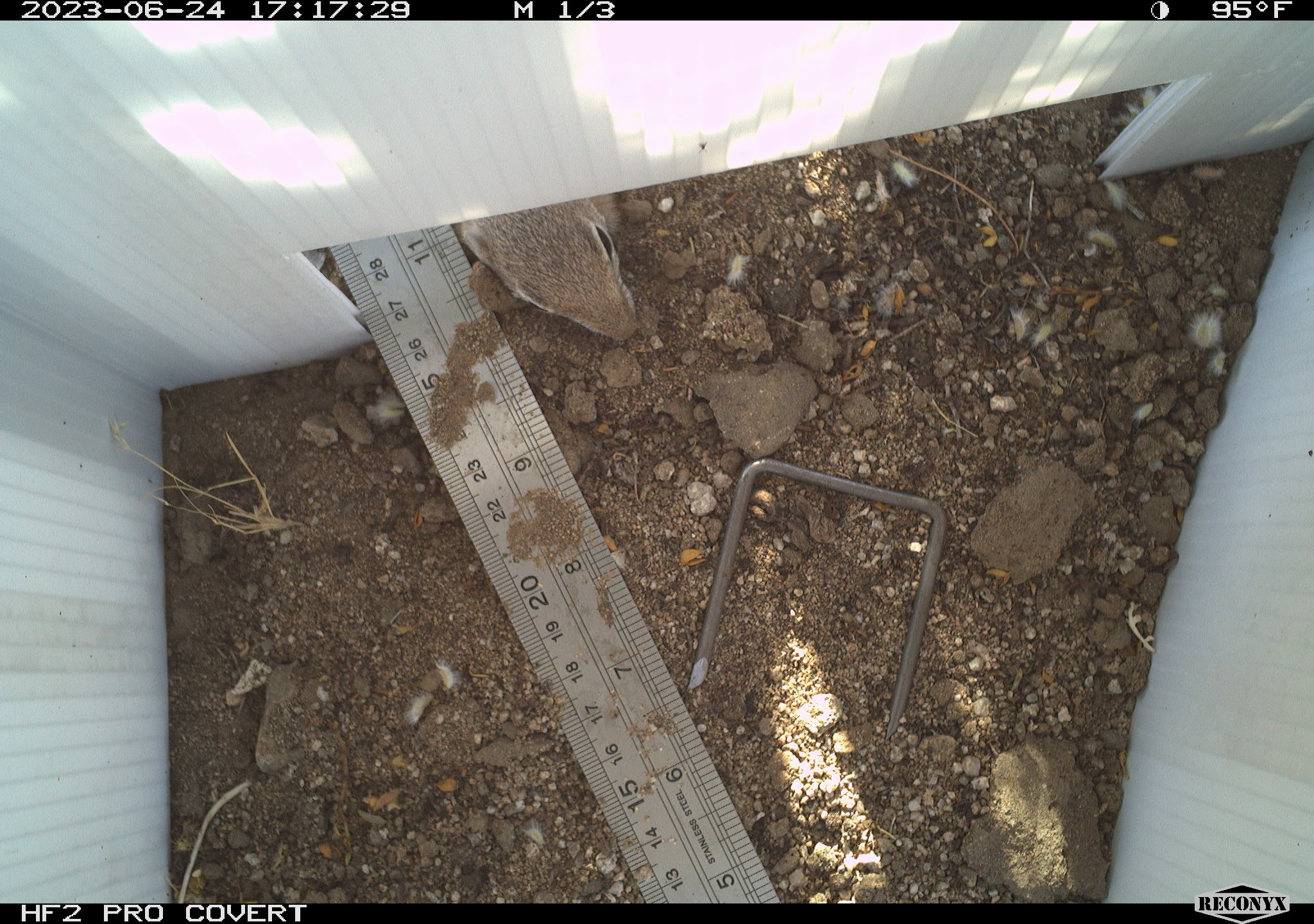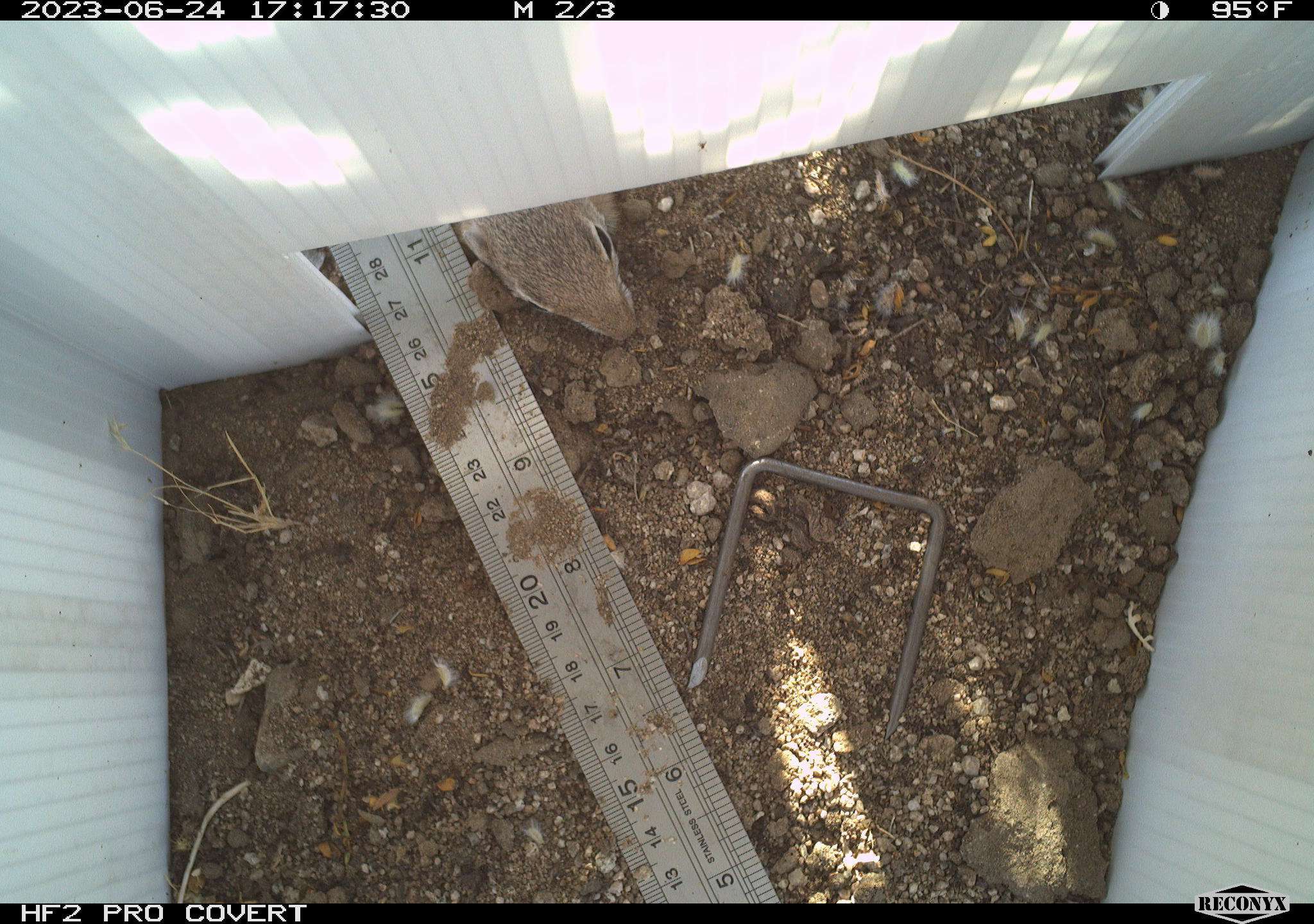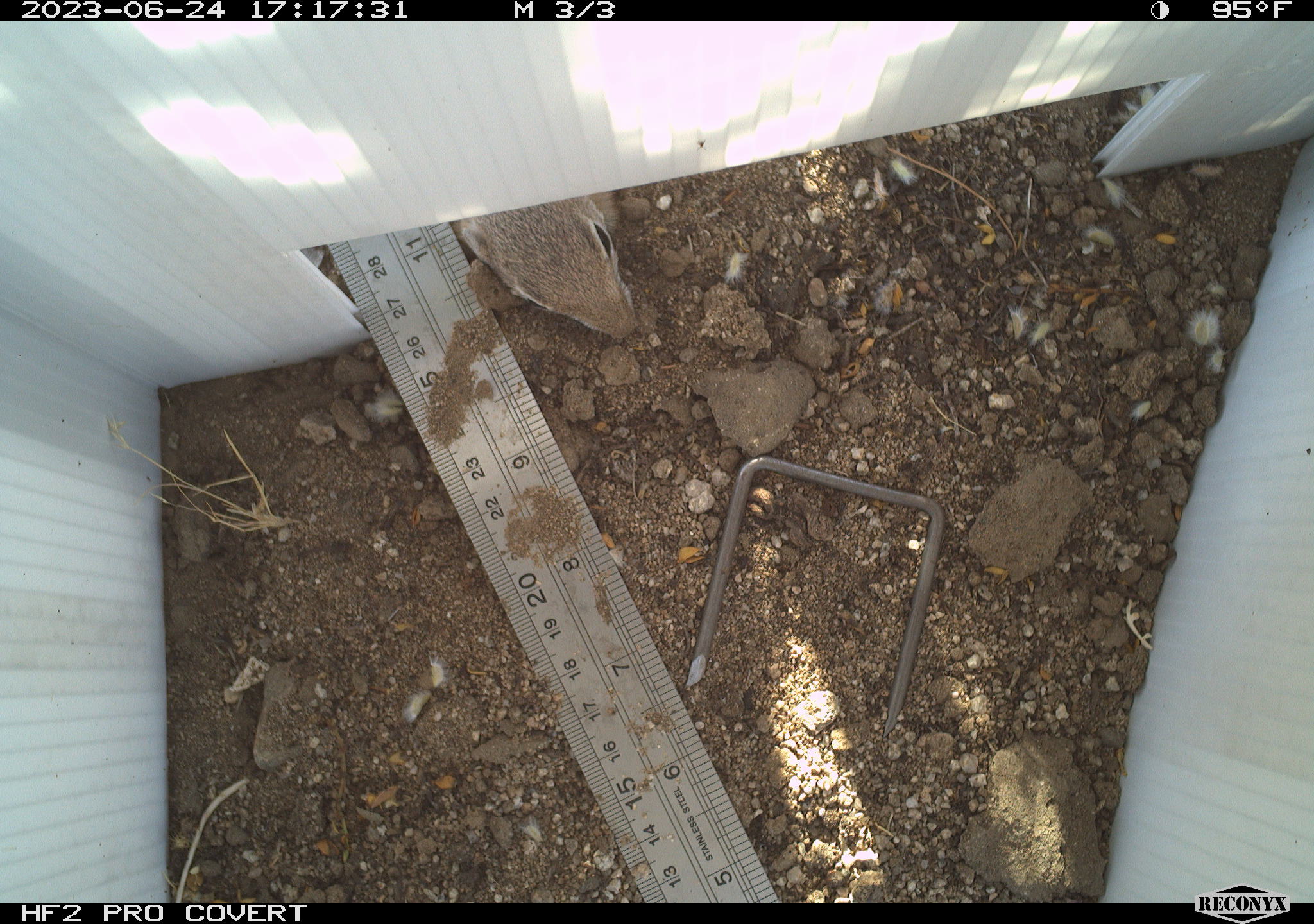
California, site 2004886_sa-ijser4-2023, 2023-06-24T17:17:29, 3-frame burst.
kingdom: Animalia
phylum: Chordata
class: Mammalia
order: Rodentia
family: Sciuridae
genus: Ammospermophilus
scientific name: Ammospermophilus leucurus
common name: white-tailed antelope squirrel